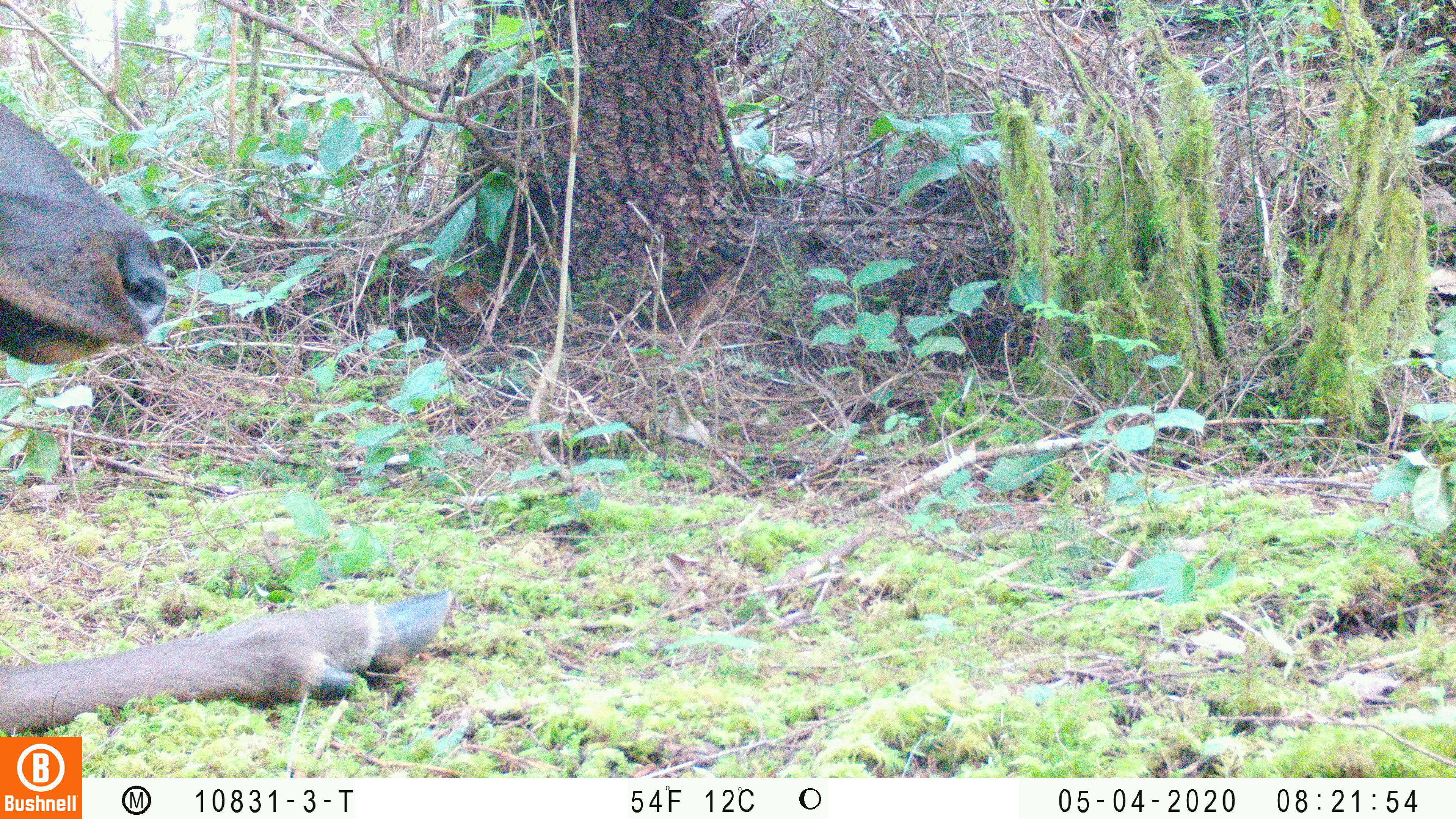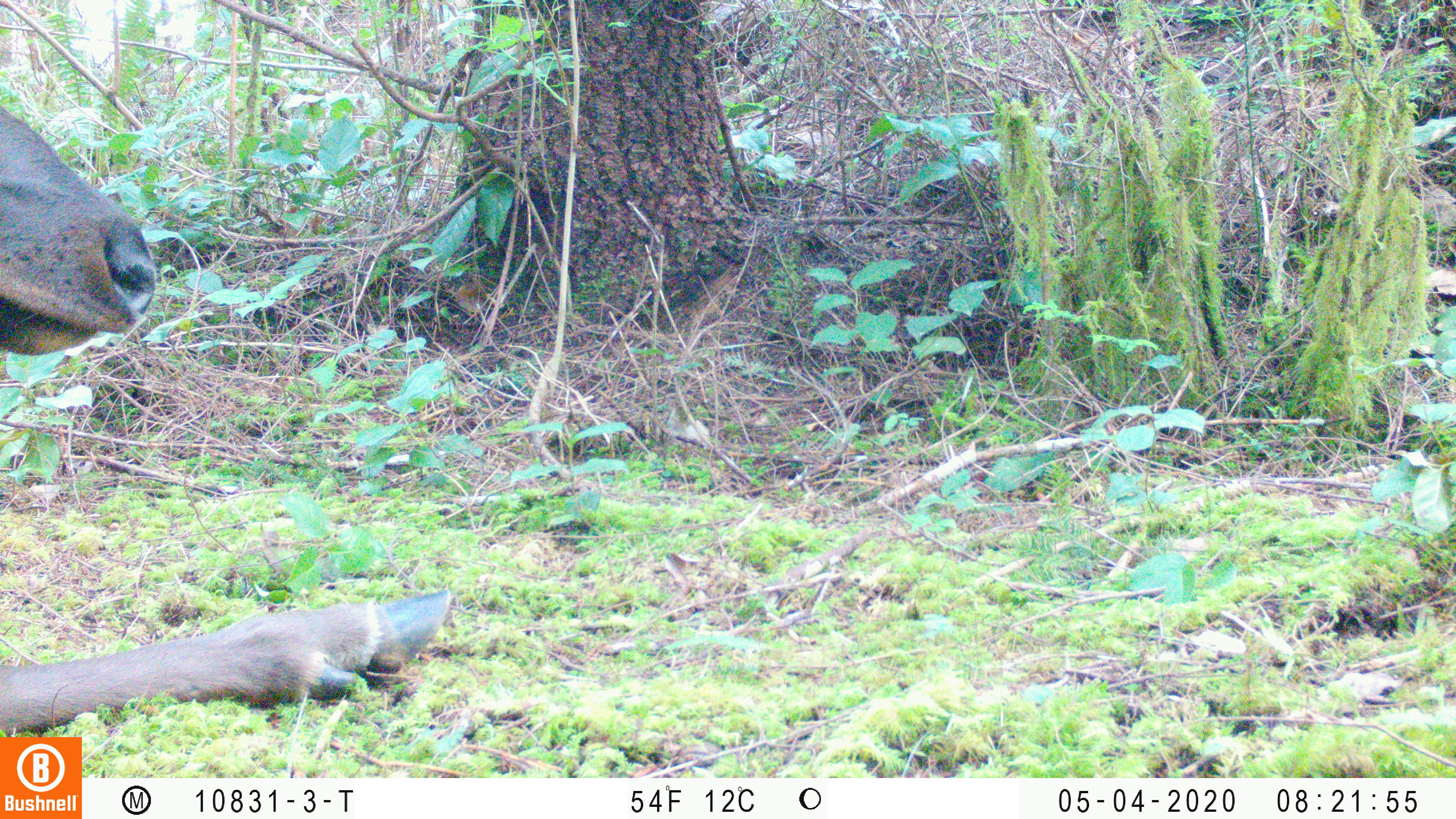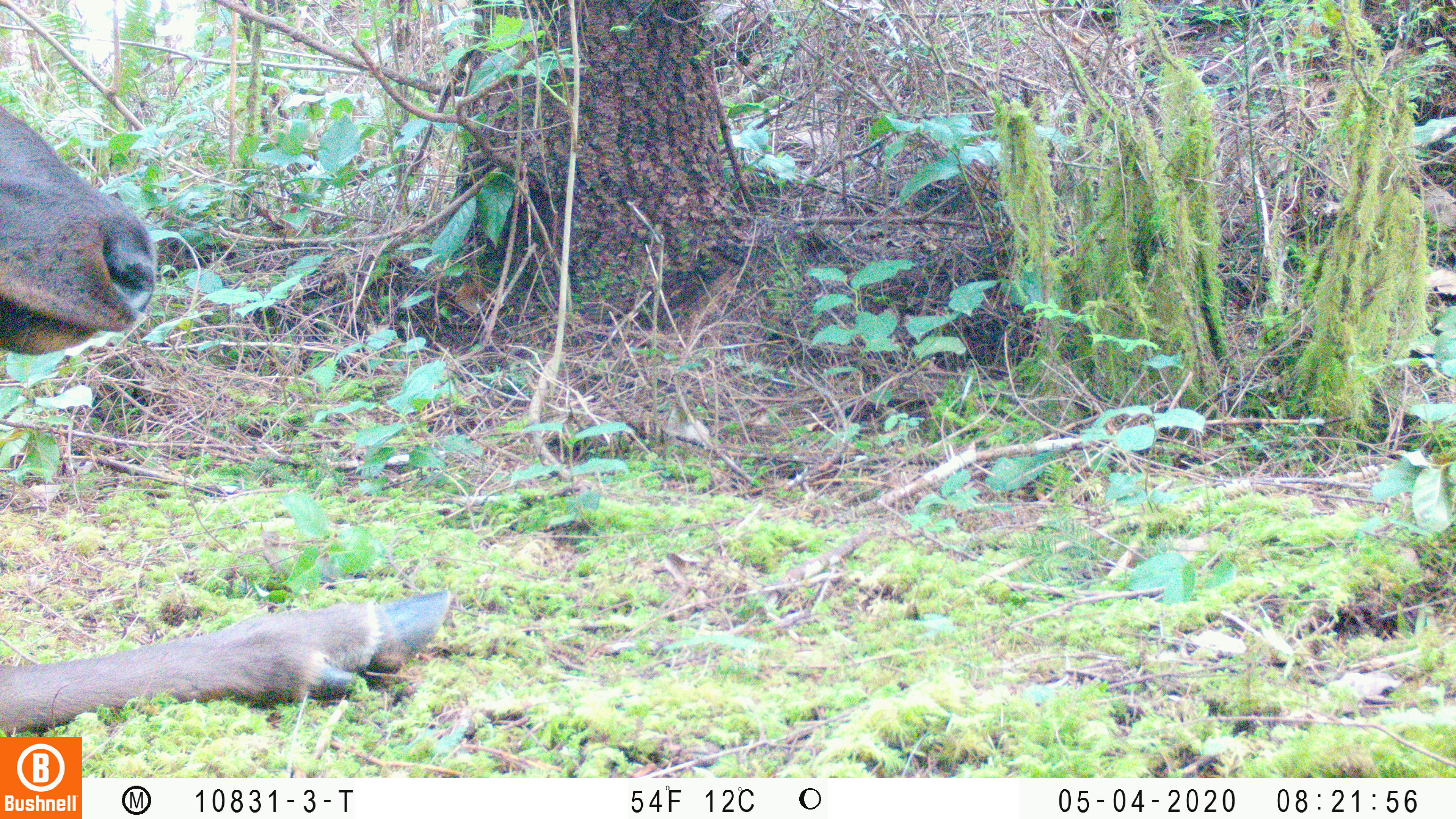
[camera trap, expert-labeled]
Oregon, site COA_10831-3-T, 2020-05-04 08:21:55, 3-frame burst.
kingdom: Animalia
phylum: Chordata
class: Mammalia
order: Artiodactyla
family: Cervidae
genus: Cervus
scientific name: Cervus canadensis roosevelti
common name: roosevelt elk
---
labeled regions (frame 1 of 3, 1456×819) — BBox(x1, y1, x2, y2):
roosevelt elk: BBox(2, 95, 454, 730)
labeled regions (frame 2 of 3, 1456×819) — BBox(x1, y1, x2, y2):
roosevelt elk: BBox(0, 95, 459, 727)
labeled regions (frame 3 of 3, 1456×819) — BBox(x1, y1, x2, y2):
roosevelt elk: BBox(0, 97, 454, 729)